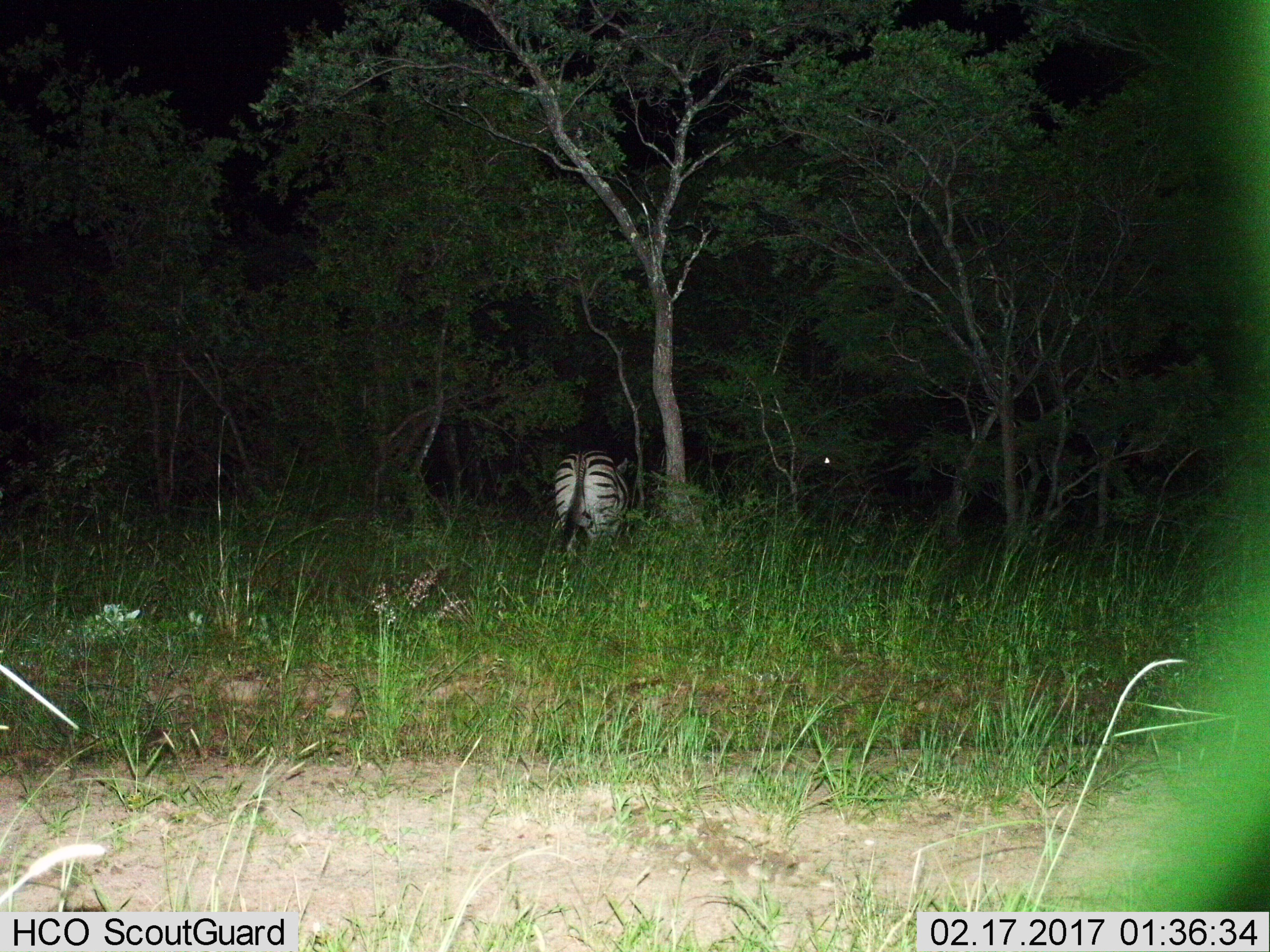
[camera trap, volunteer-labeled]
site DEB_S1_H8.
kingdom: Animalia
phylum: Chordata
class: Mammalia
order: Perissodactyla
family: Equidae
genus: Equus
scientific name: Equus quagga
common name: plains zebra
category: zebraplains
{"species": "zebraplains (plains zebra) (Equus quagga)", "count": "1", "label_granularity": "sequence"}